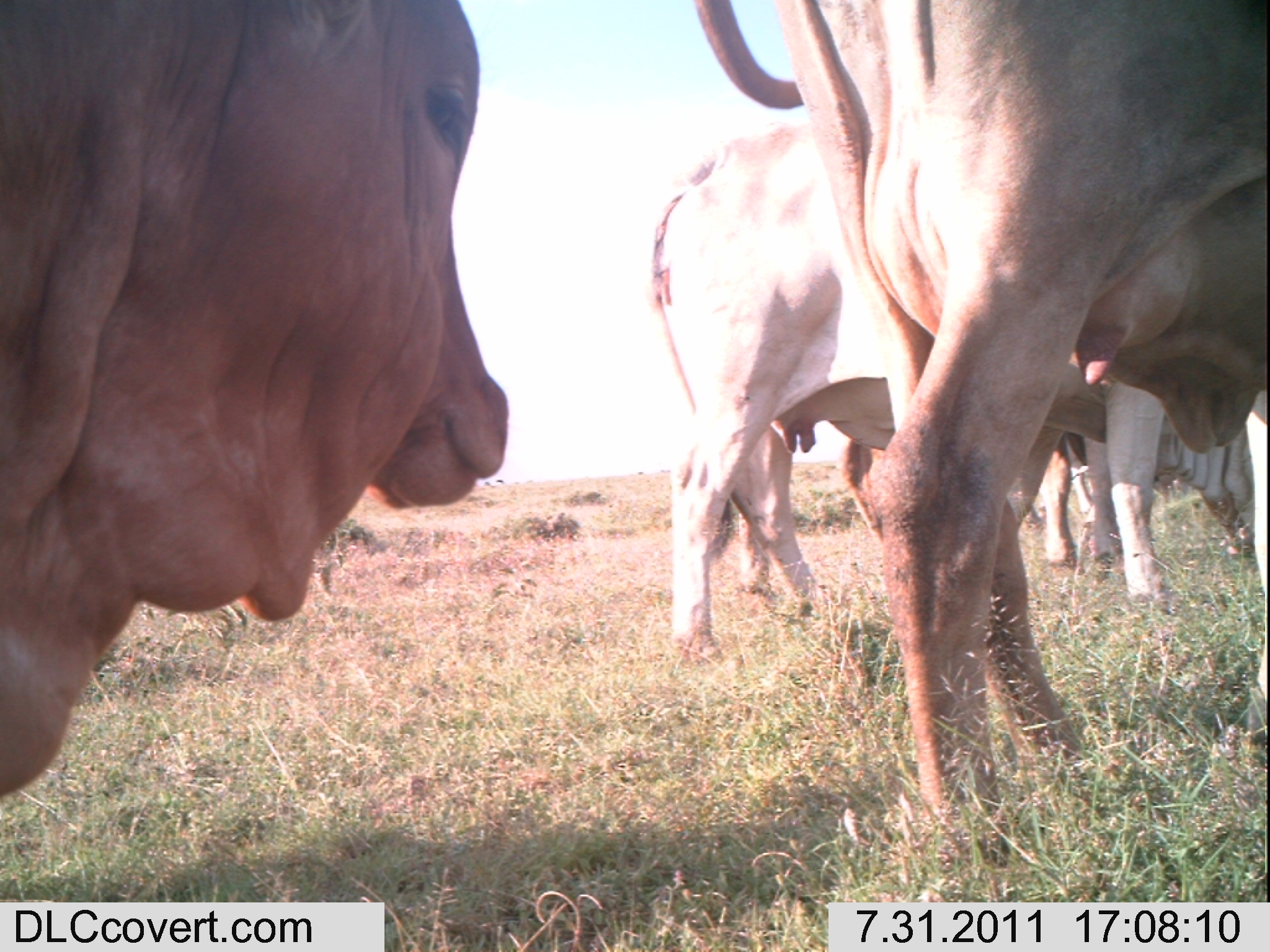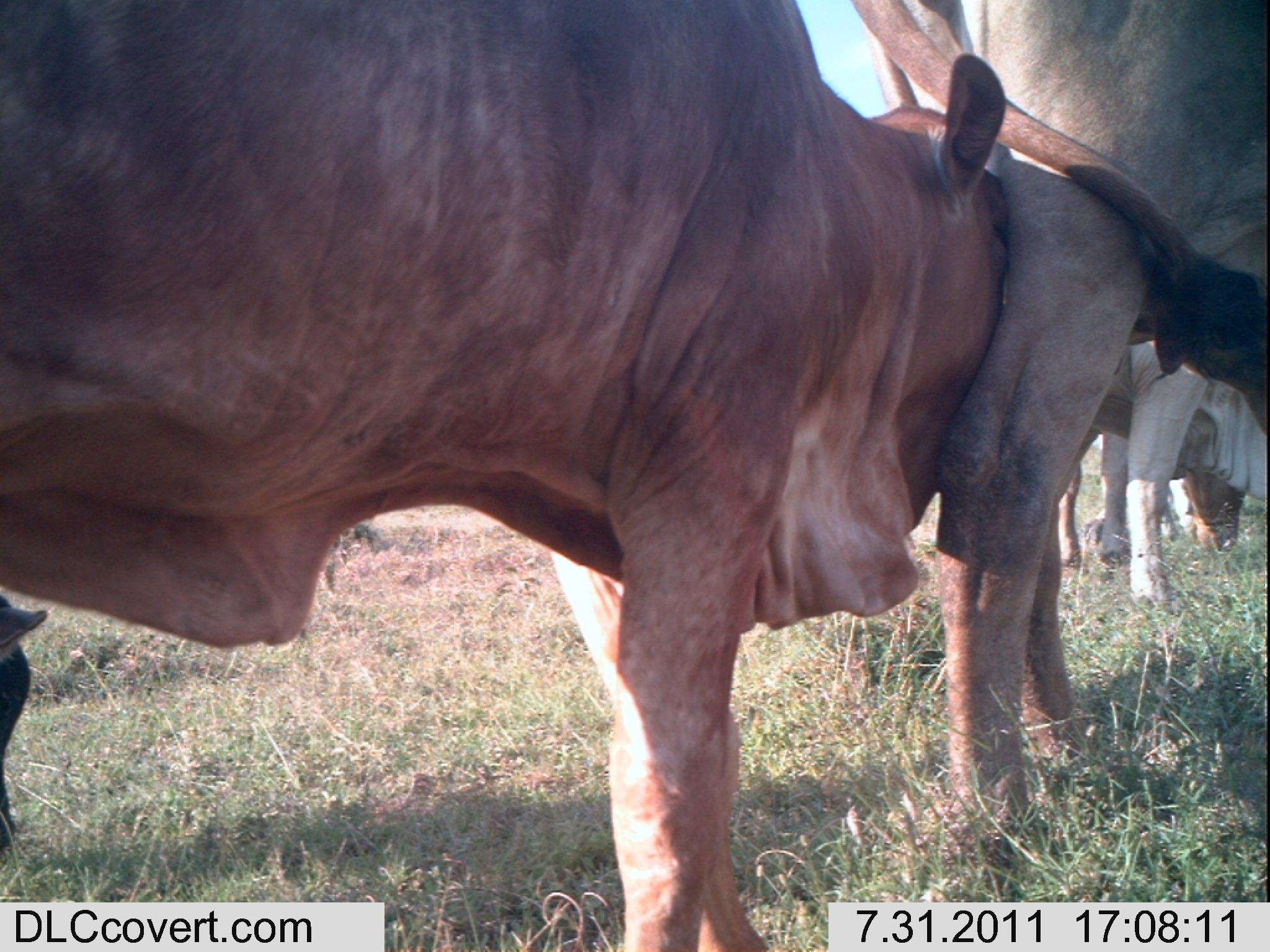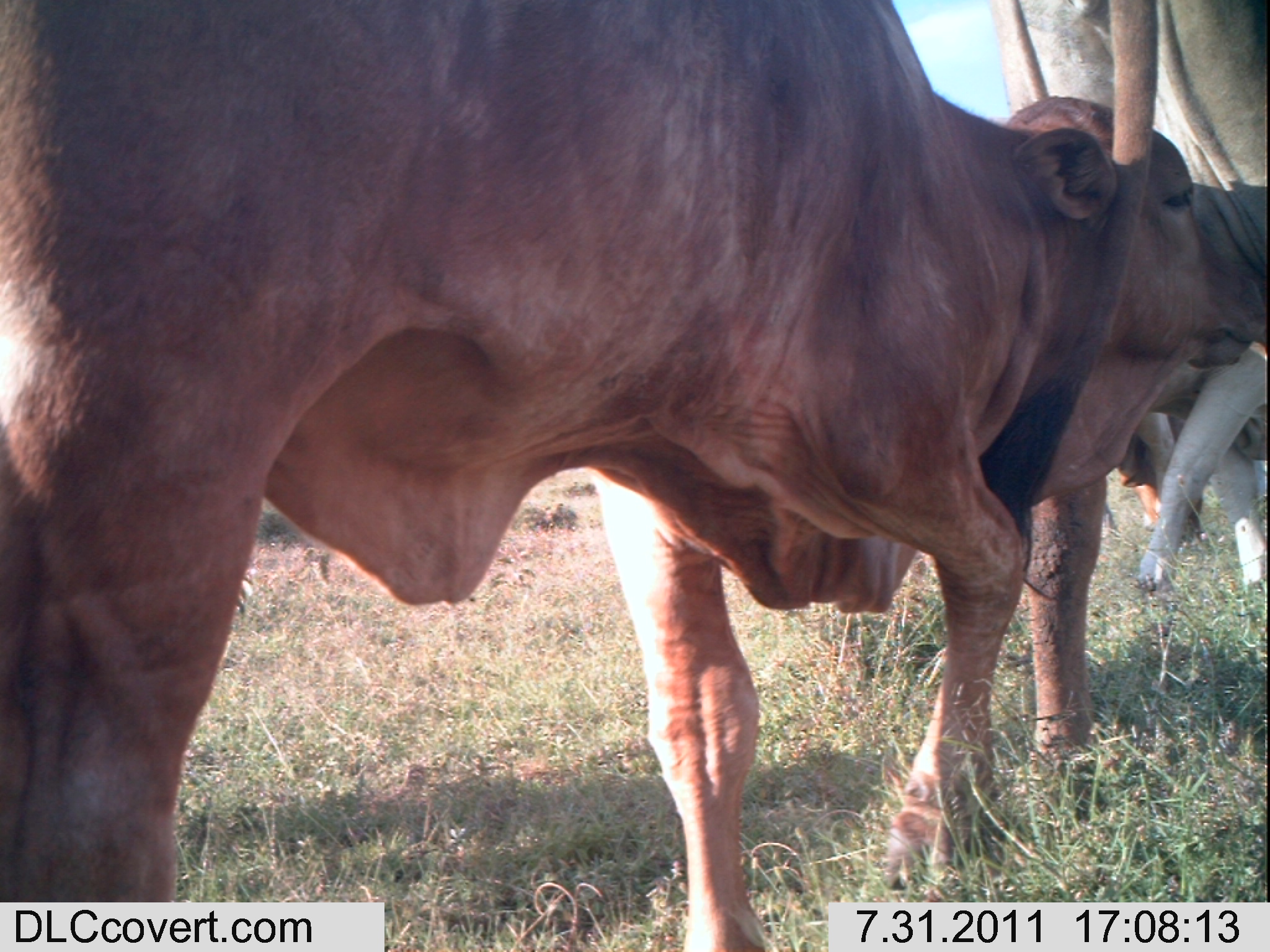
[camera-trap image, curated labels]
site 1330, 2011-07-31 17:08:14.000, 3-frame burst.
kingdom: Animalia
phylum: Chordata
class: Mammalia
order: Artiodactyla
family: Bovidae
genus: Bos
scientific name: Bos taurus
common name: domestic cattle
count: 4